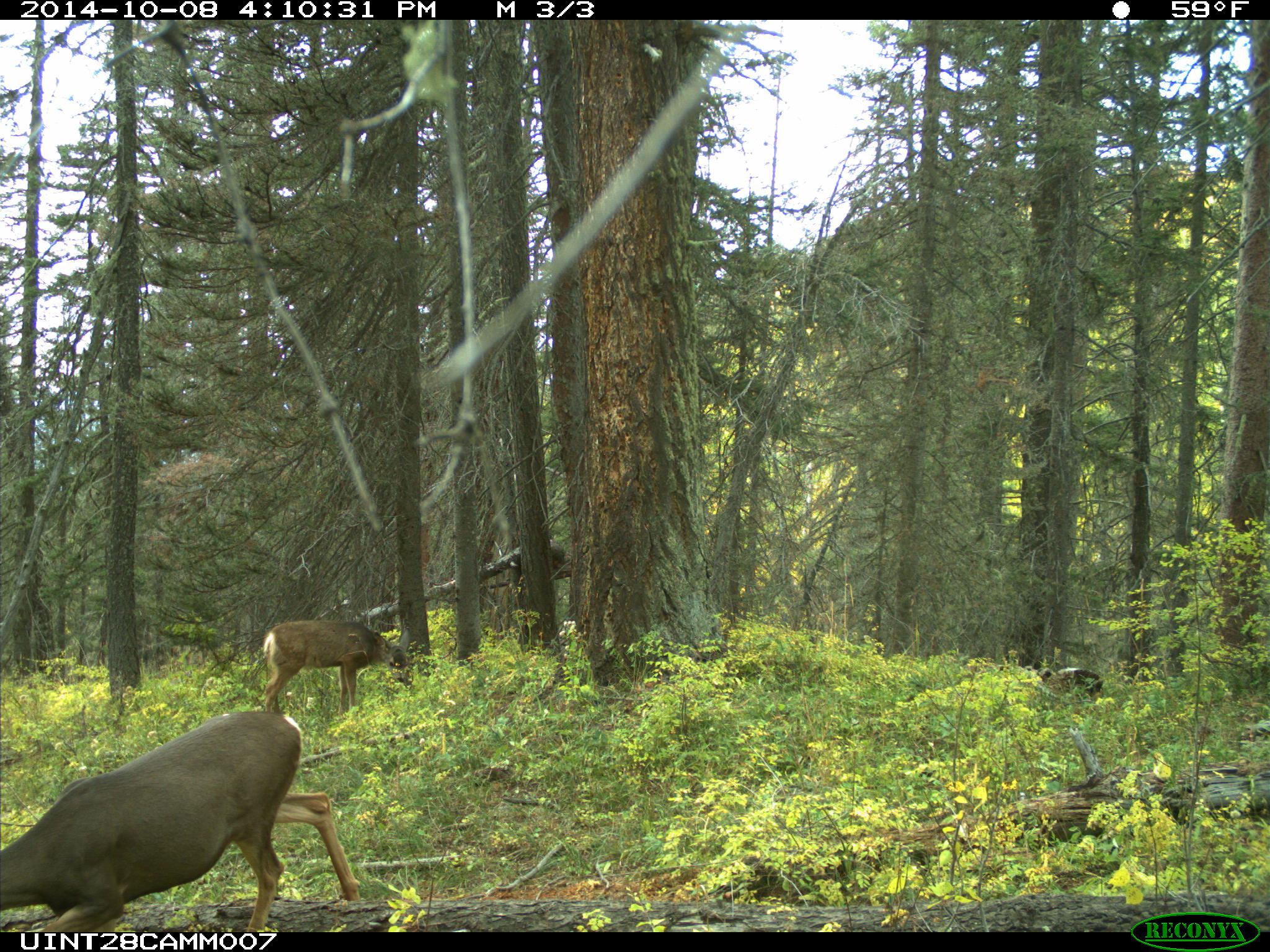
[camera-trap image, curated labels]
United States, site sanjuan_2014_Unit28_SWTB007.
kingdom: Animalia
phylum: Chordata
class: Mammalia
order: Artiodactyla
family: Cervidae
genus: Odocoileus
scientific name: Odocoileus hemionus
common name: mule deer